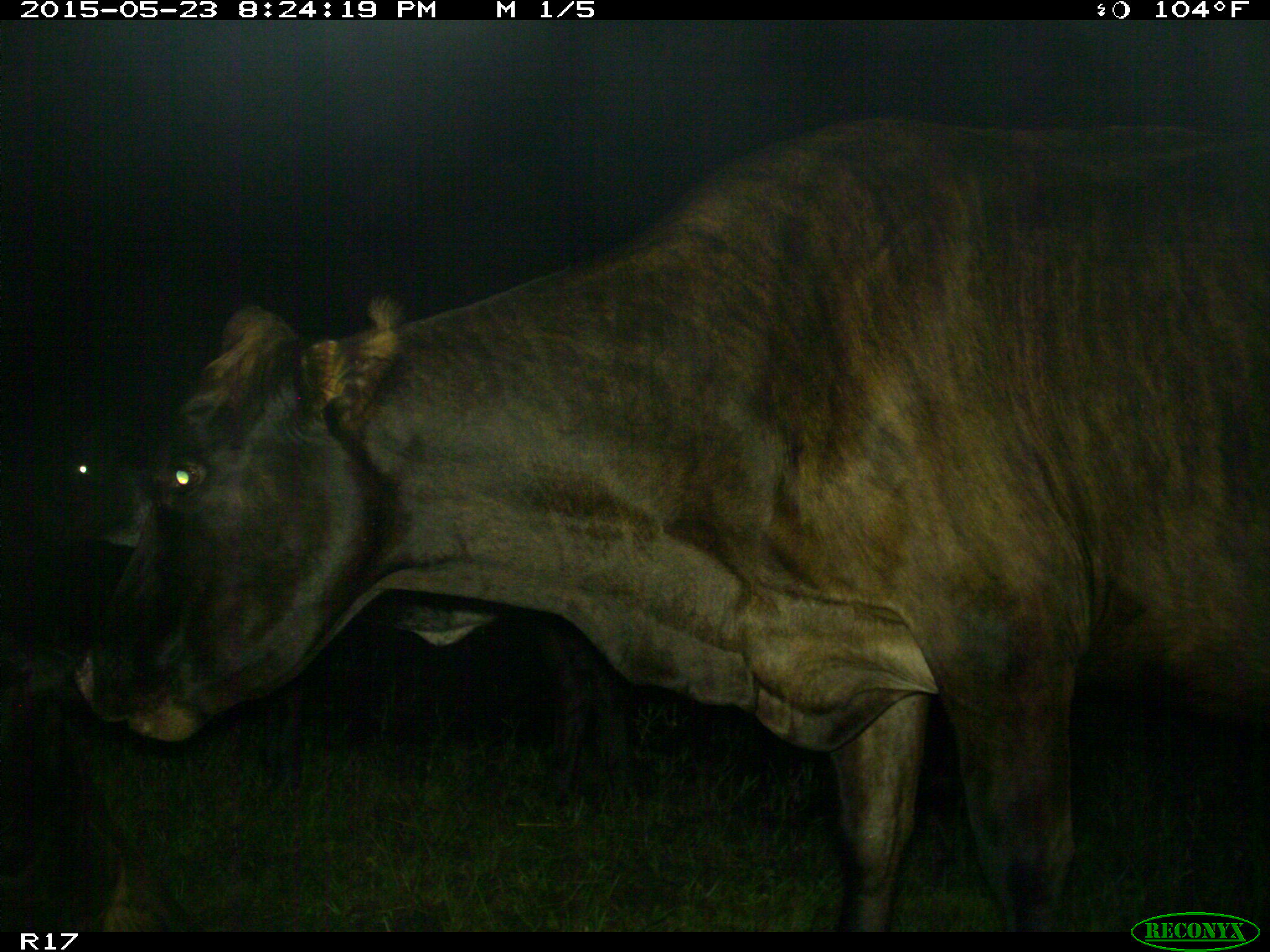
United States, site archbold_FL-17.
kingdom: Animalia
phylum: Chordata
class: Mammalia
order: Artiodactyla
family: Bovidae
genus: Bos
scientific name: Bos taurus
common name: domestic cow